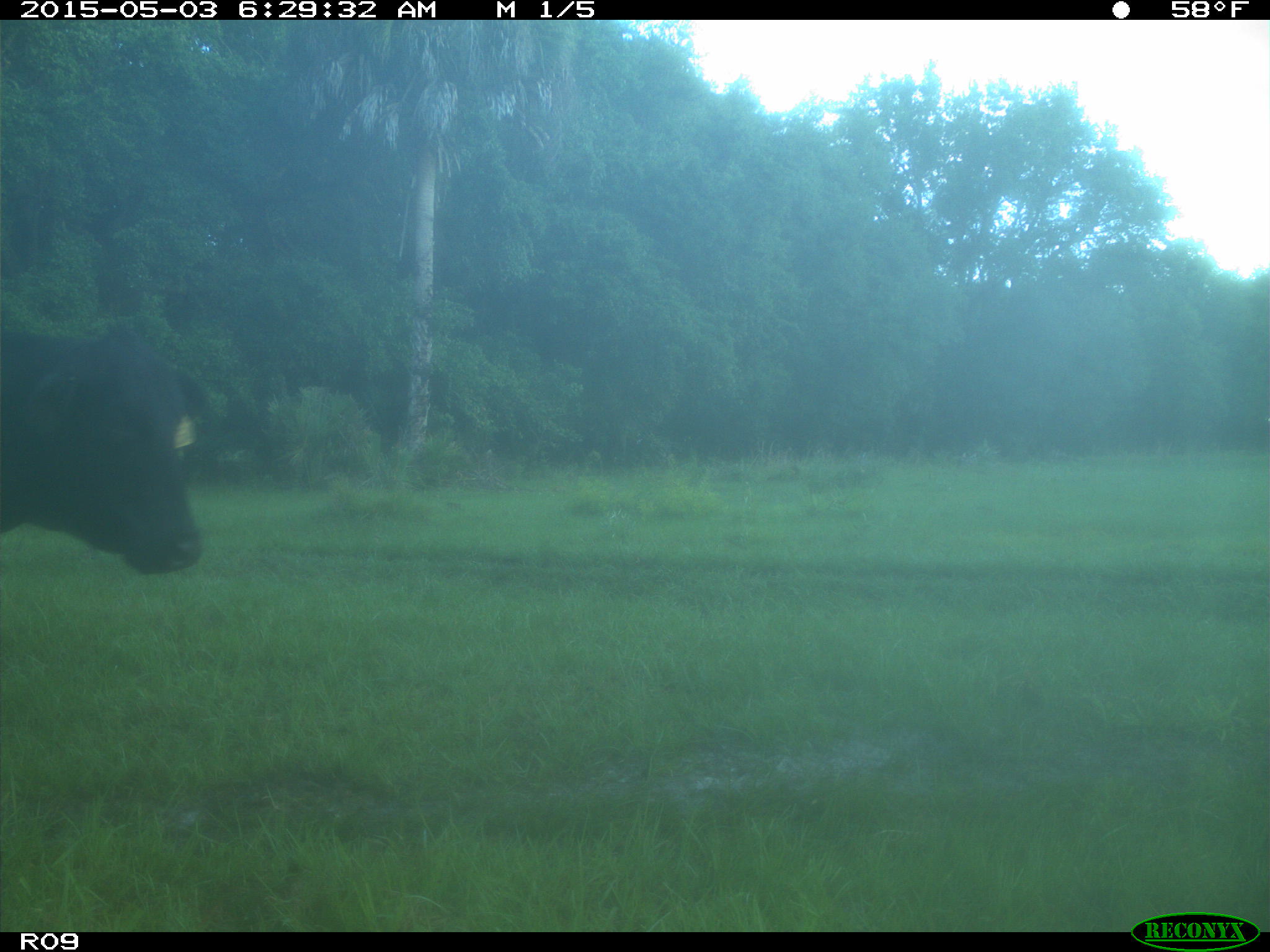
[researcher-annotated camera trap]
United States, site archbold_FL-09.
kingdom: Animalia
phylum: Chordata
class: Mammalia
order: Artiodactyla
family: Bovidae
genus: Bos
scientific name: Bos taurus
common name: domestic cow